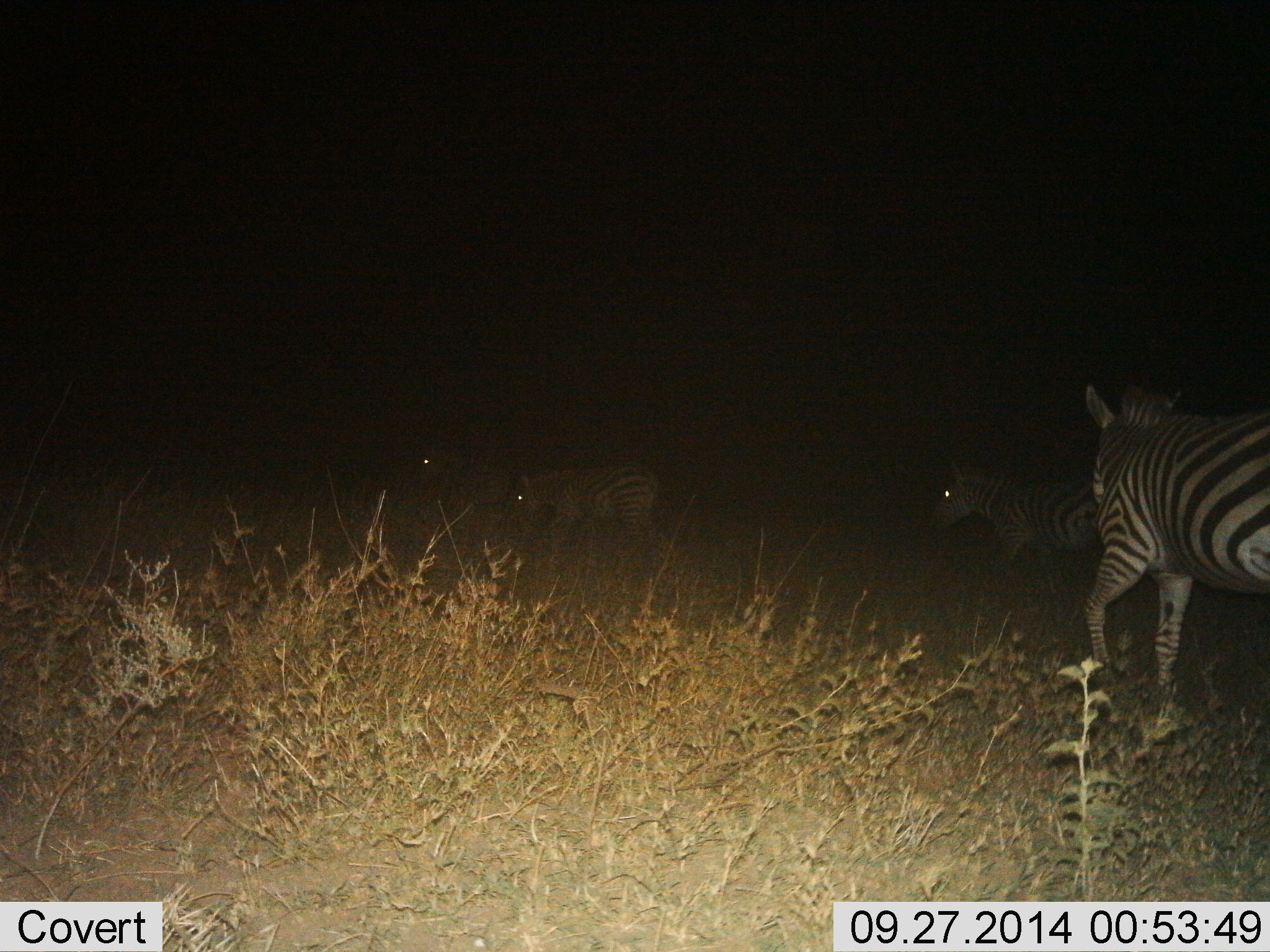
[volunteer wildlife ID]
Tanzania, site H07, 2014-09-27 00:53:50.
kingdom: Animalia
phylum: Chordata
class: Mammalia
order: Perissodactyla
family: Equidae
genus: Equus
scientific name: Equus quagga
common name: plains zebra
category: zebra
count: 4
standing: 30%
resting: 0%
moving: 60%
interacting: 0%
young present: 10%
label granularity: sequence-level